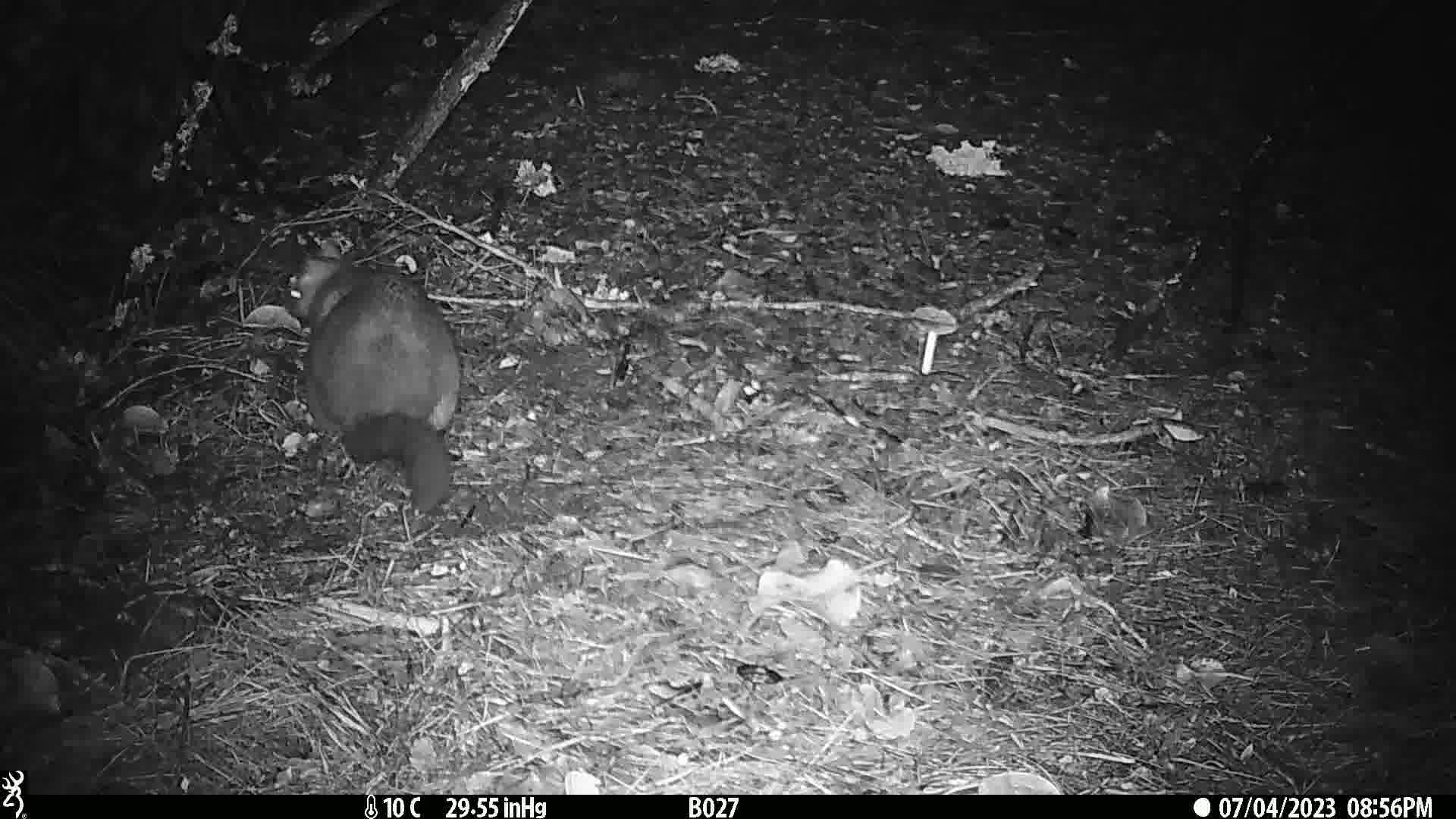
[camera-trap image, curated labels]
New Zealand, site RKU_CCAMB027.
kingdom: Animalia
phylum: Chordata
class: Mammalia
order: Diprotodontia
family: Phalangeridae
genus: Trichosurus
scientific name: Trichosurus vulpecula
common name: common brushtail possum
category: possum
Possum (common brushtail possum) (Trichosurus vulpecula).